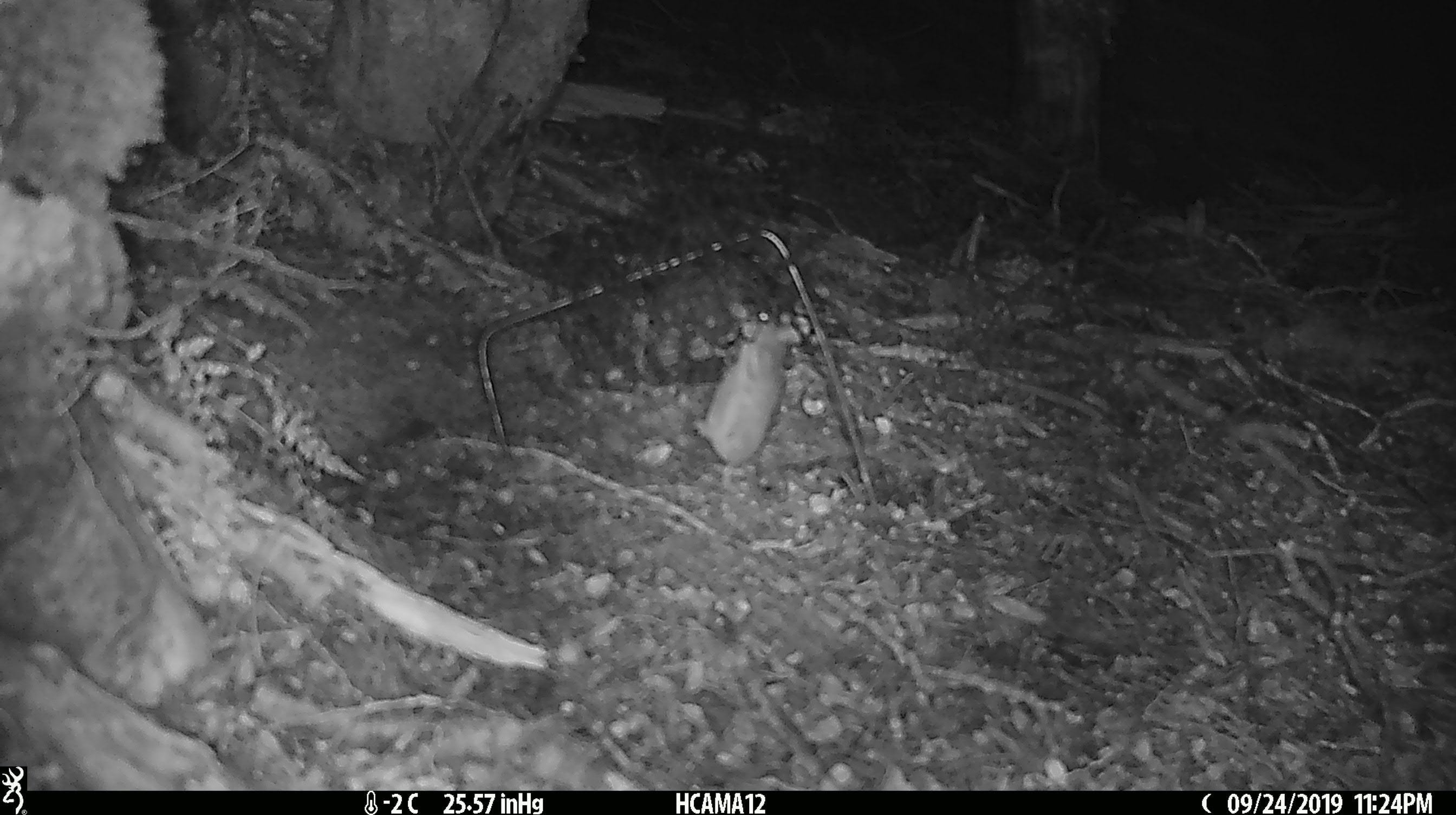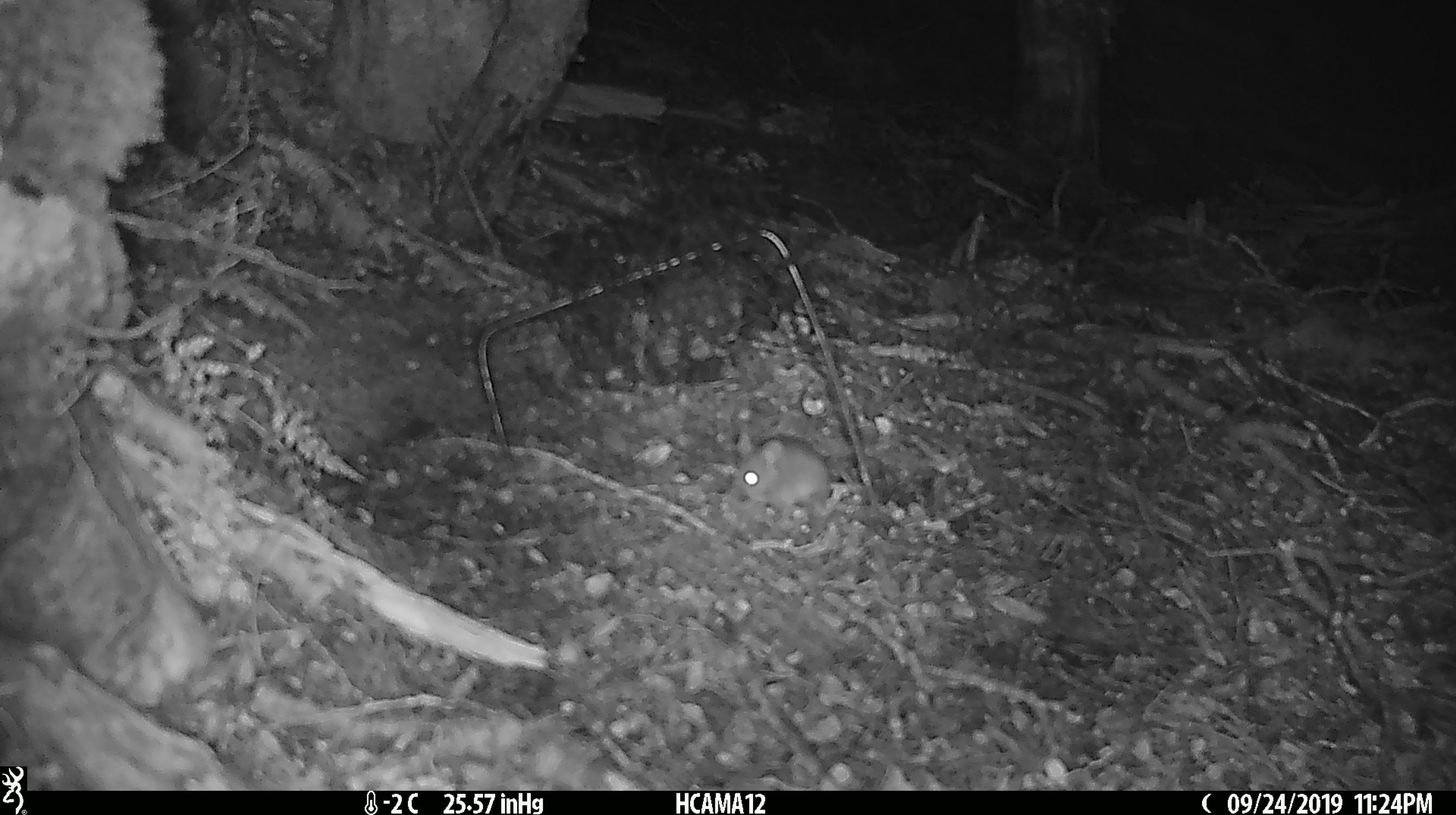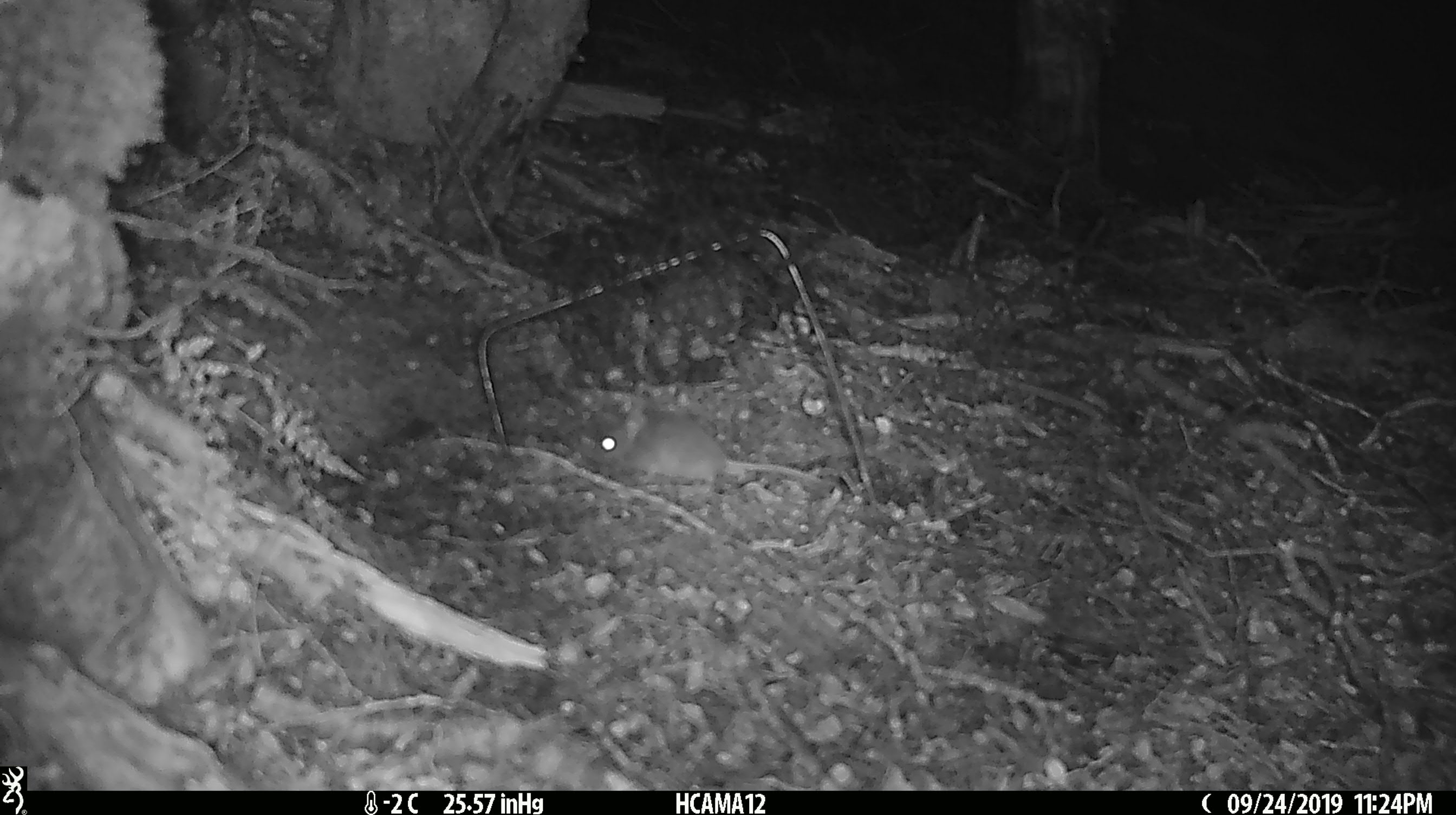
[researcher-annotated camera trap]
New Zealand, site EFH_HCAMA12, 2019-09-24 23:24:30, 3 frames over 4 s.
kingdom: Animalia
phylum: Chordata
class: Mammalia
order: Rodentia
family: Muridae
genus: Mus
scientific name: Mus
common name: mouse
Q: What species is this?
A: Mouse (Mus).